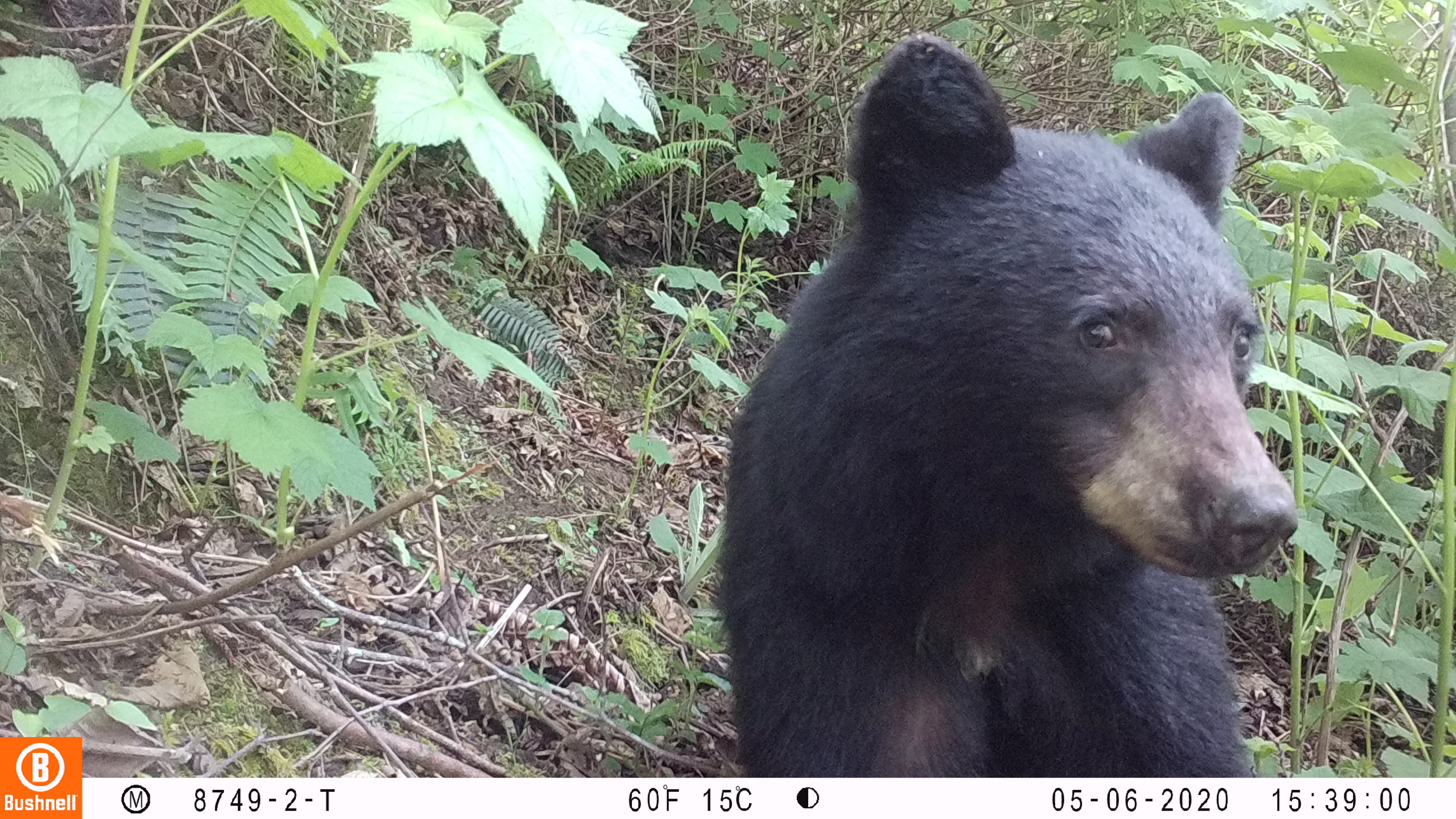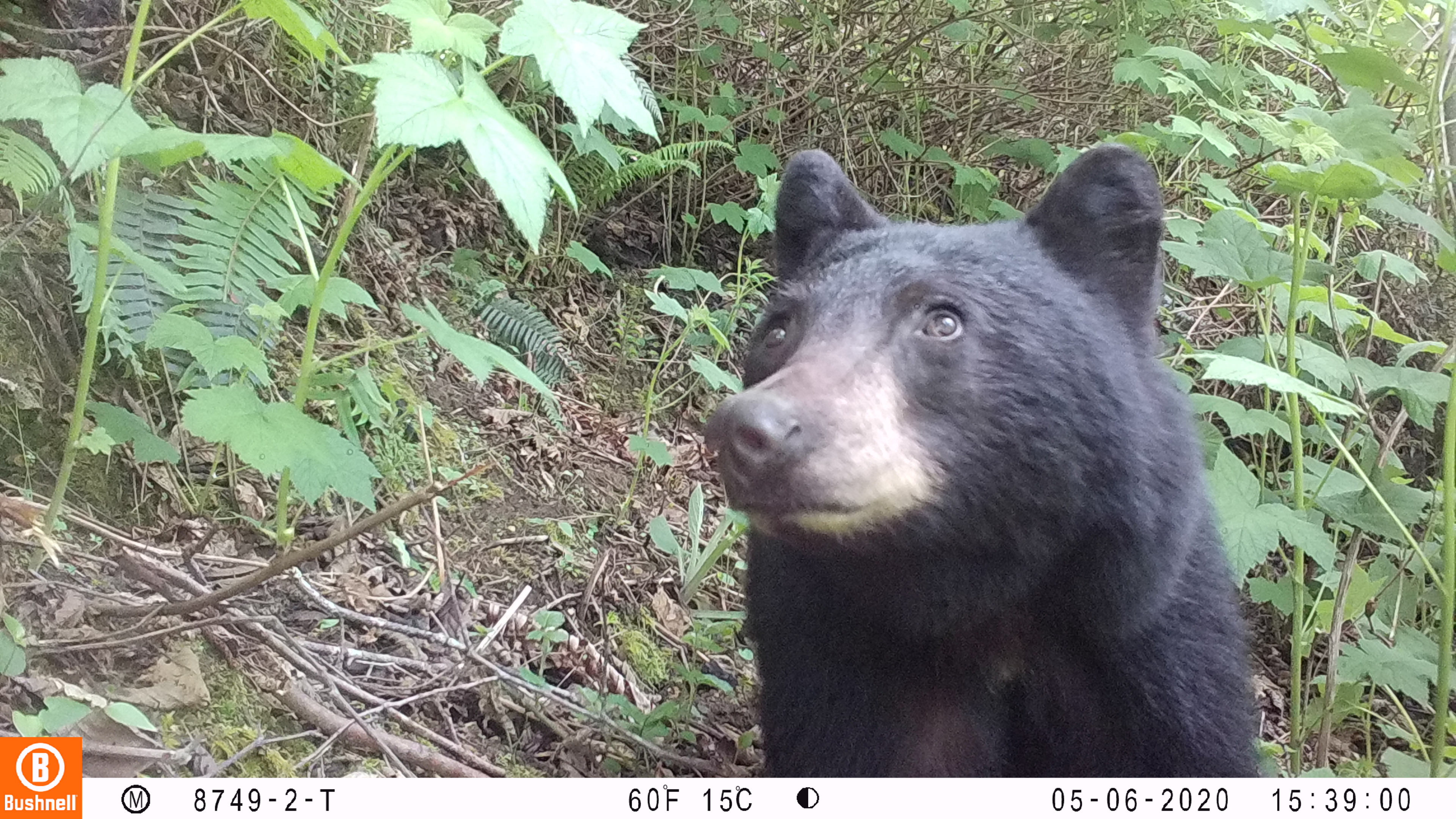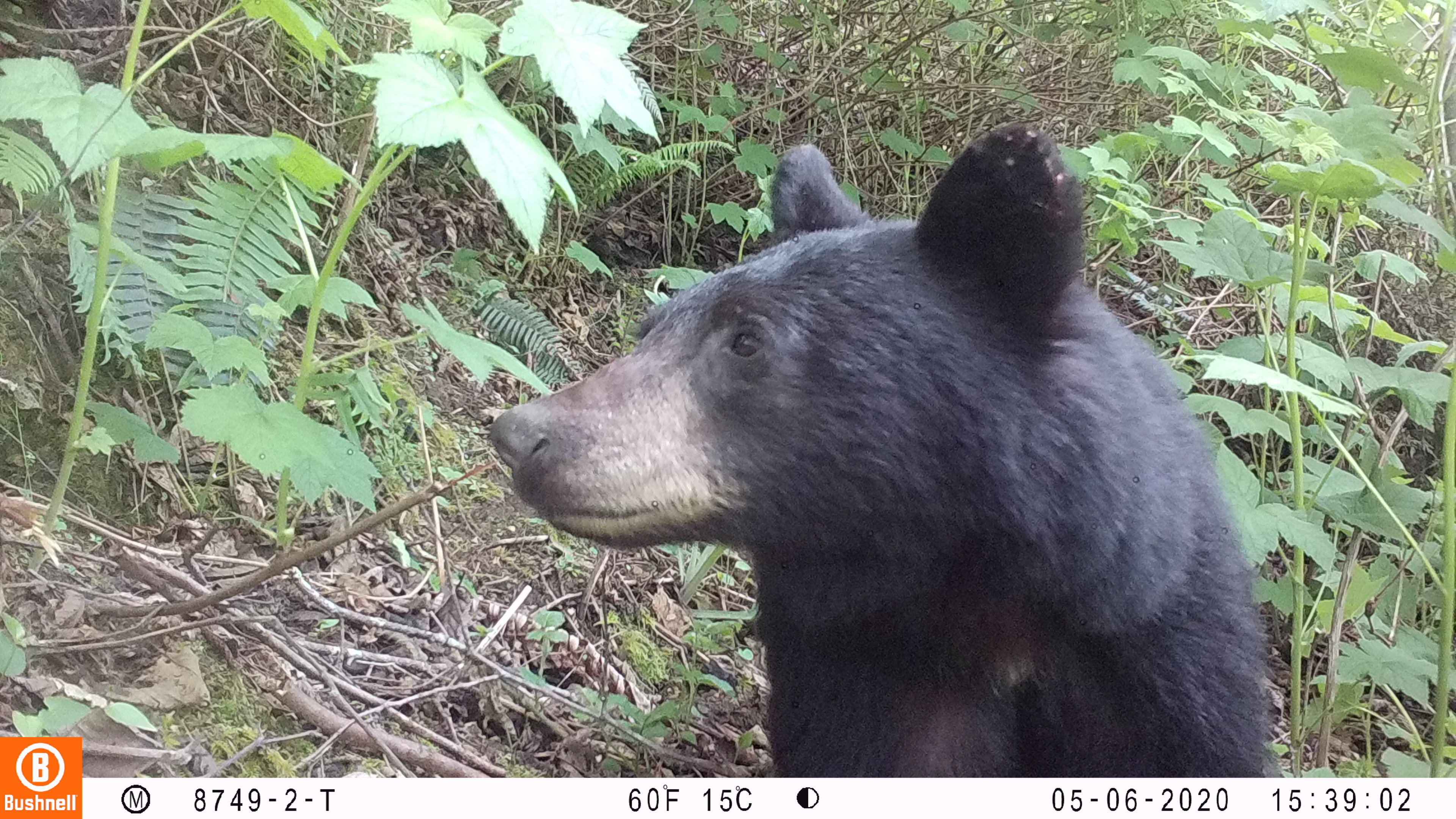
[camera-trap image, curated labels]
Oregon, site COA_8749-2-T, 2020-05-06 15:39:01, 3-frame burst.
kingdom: Animalia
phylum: Chordata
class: Mammalia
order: Carnivora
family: Ursidae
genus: Ursus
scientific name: Ursus americanus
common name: american black bear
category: black bear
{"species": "black bear (american black bear) (Ursus americanus)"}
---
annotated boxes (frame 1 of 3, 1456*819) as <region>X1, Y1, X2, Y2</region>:
black bear: <region>709, 35, 1307, 774</region>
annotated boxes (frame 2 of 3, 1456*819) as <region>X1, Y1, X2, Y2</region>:
black bear: <region>688, 138, 1260, 773</region>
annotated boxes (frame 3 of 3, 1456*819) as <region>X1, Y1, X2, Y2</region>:
black bear: <region>473, 124, 1272, 774</region>